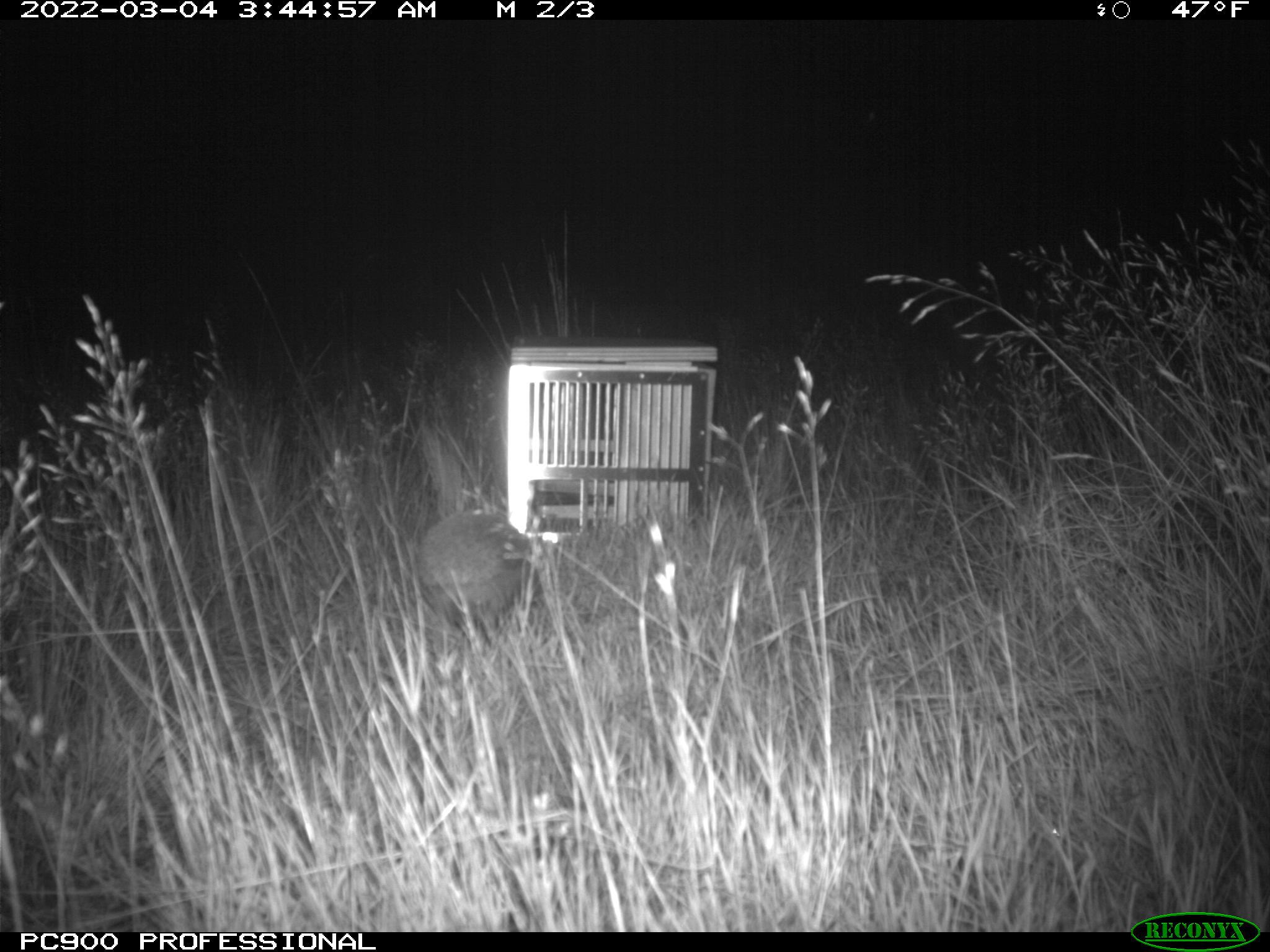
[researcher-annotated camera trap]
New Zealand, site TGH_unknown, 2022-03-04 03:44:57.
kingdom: Animalia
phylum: Chordata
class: Mammalia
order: Eulipotyphla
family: Erinaceidae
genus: Erinaceus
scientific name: Erinaceus europaeus europaeus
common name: european hedgehog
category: hedgehog